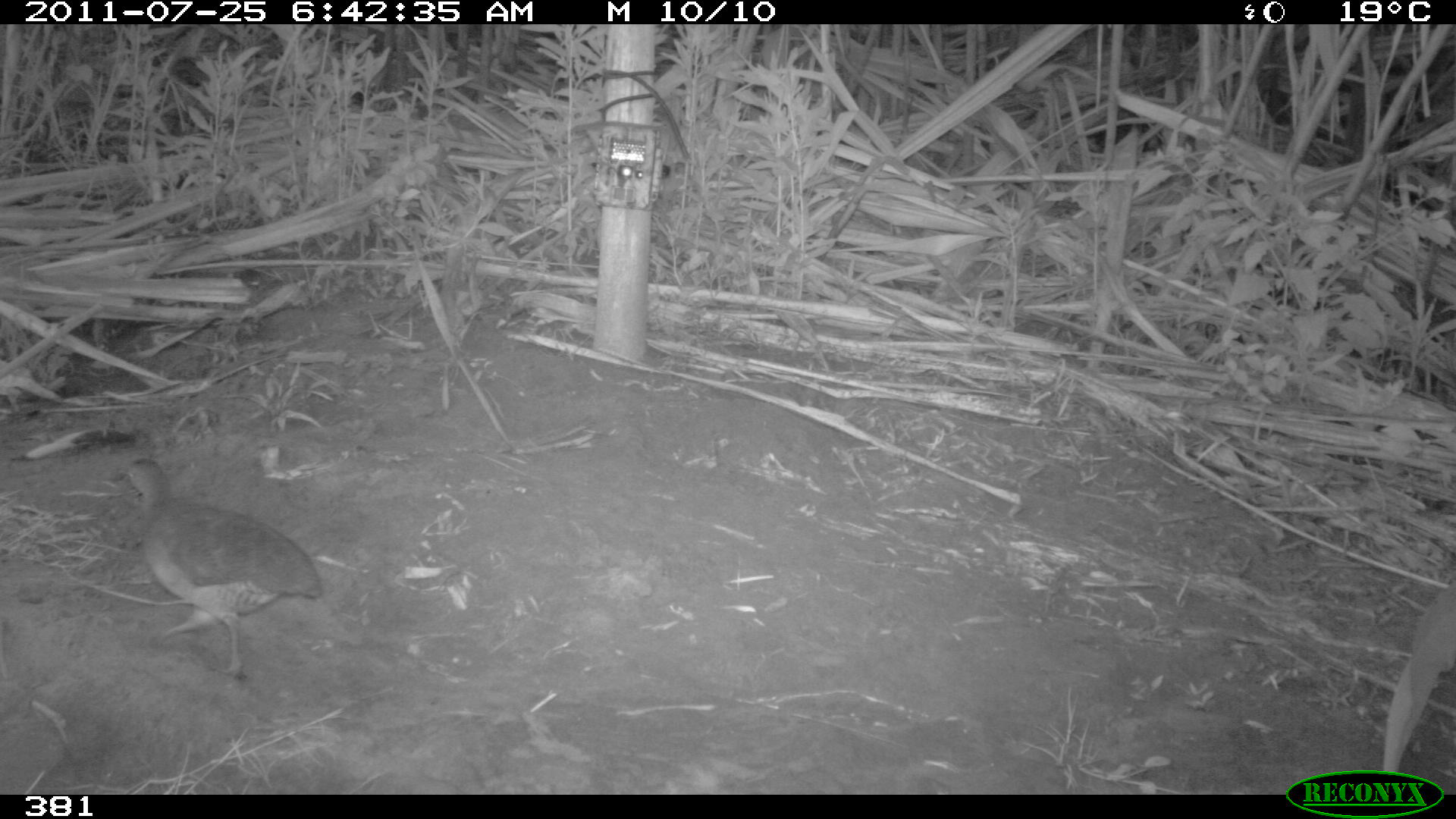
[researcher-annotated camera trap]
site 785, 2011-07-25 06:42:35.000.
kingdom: Animalia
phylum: Chordata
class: Aves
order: Galliformes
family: Phasianidae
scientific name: Phasianidae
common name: quails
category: quail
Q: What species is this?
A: Quail (quails) (Phasianidae).